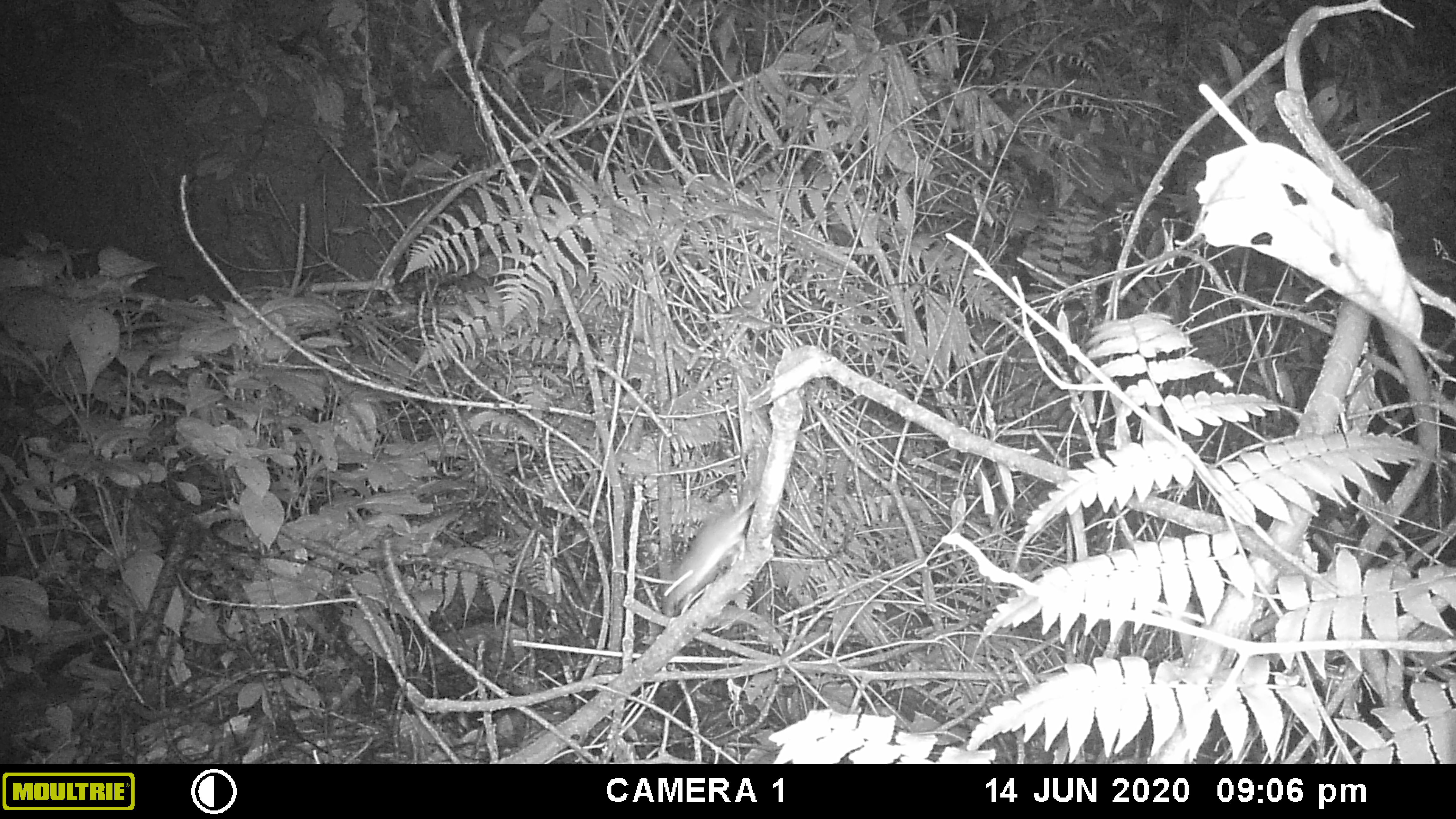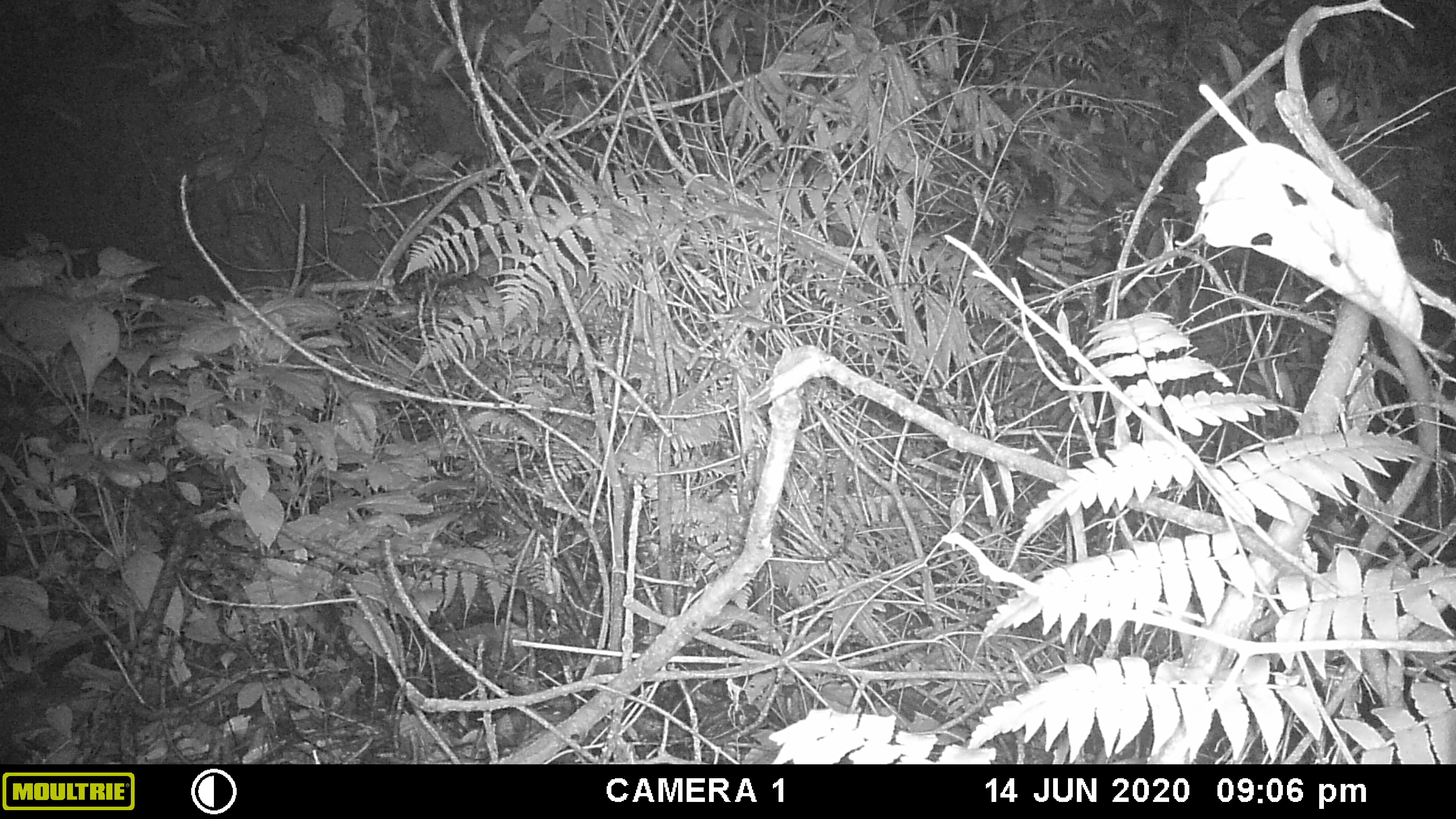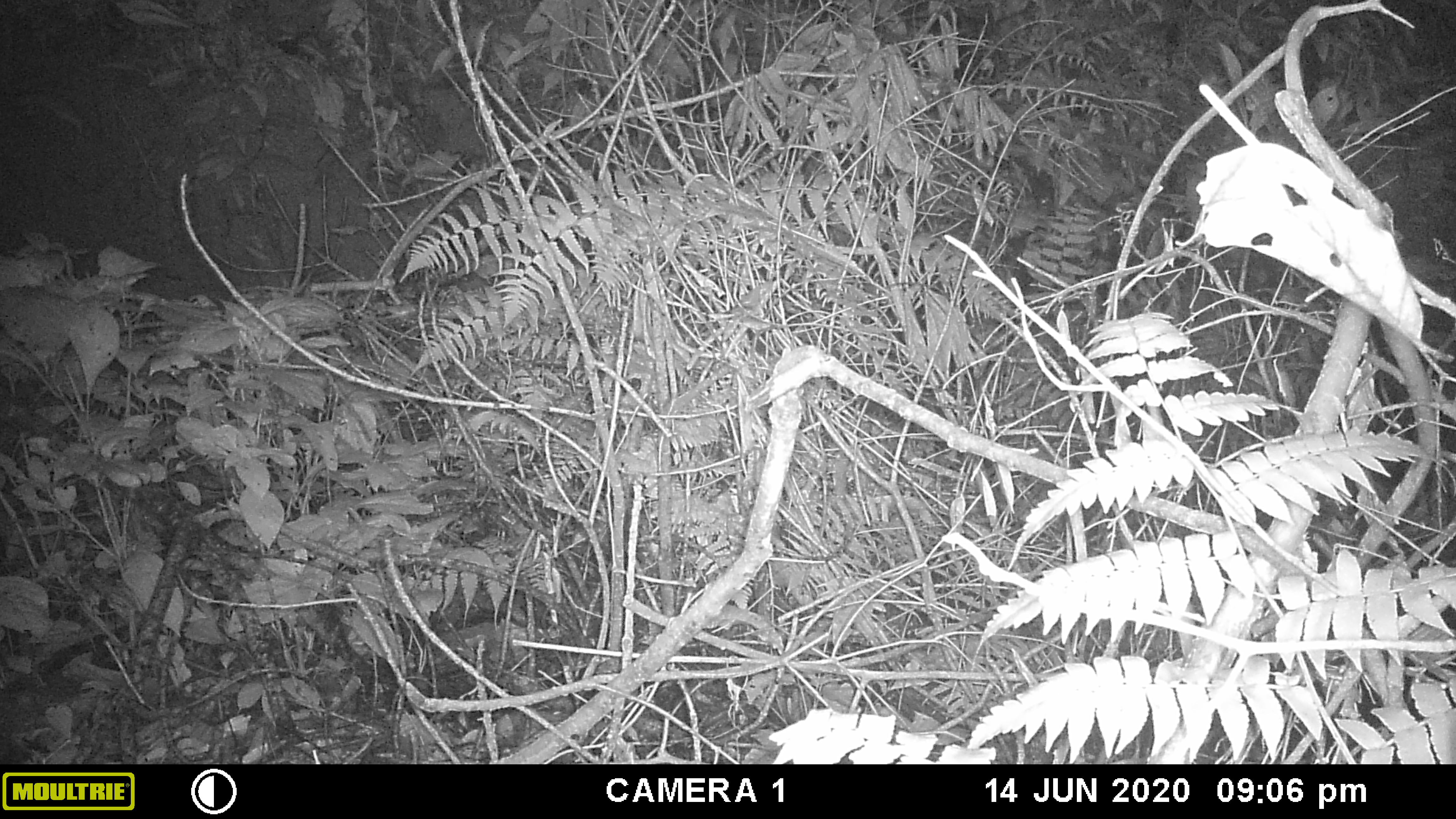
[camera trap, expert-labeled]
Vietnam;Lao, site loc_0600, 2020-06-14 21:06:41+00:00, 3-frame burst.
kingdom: Animalia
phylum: Chordata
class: Mammalia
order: Rodentia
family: Muridae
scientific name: Muridae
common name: old-world mice and rats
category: unidentified murid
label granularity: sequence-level